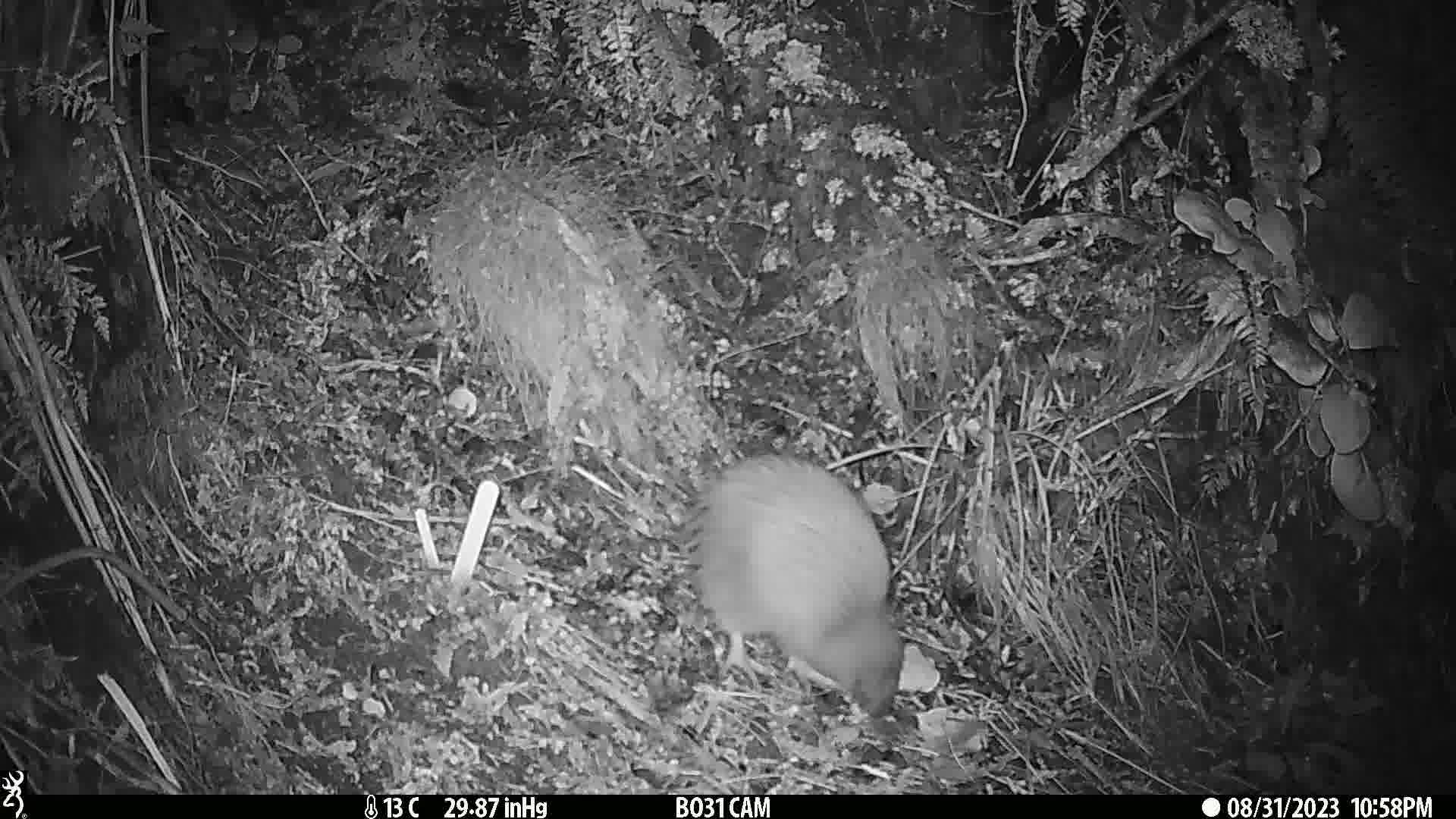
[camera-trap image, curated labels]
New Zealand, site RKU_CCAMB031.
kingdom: Animalia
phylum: Chordata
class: Aves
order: Apterygiformes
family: Apterygidae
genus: Apteryx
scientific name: Apteryx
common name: kiwi